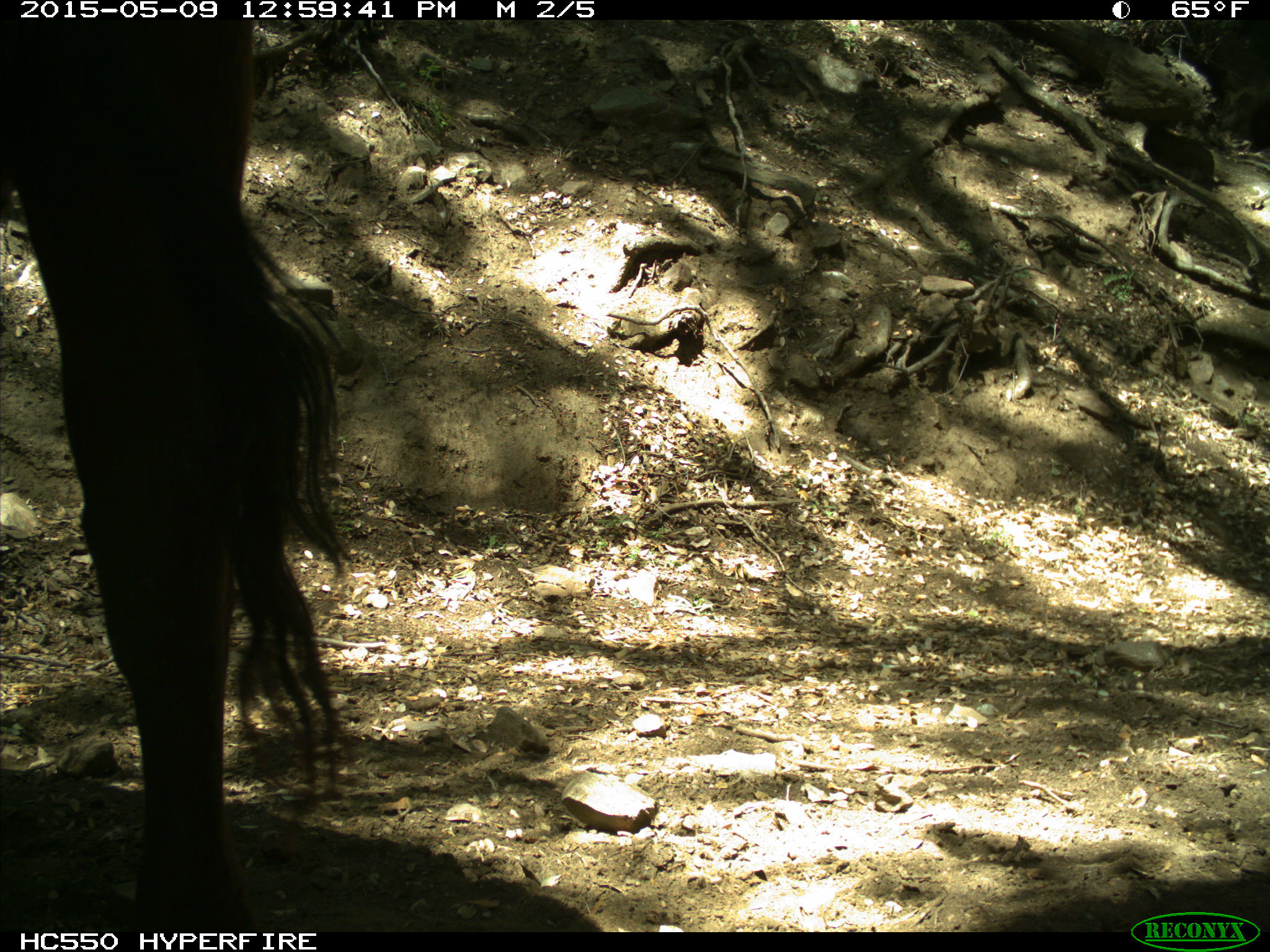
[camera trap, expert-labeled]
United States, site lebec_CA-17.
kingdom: Animalia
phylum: Chordata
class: Mammalia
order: Artiodactyla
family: Bovidae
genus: Bos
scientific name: Bos taurus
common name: domestic cow